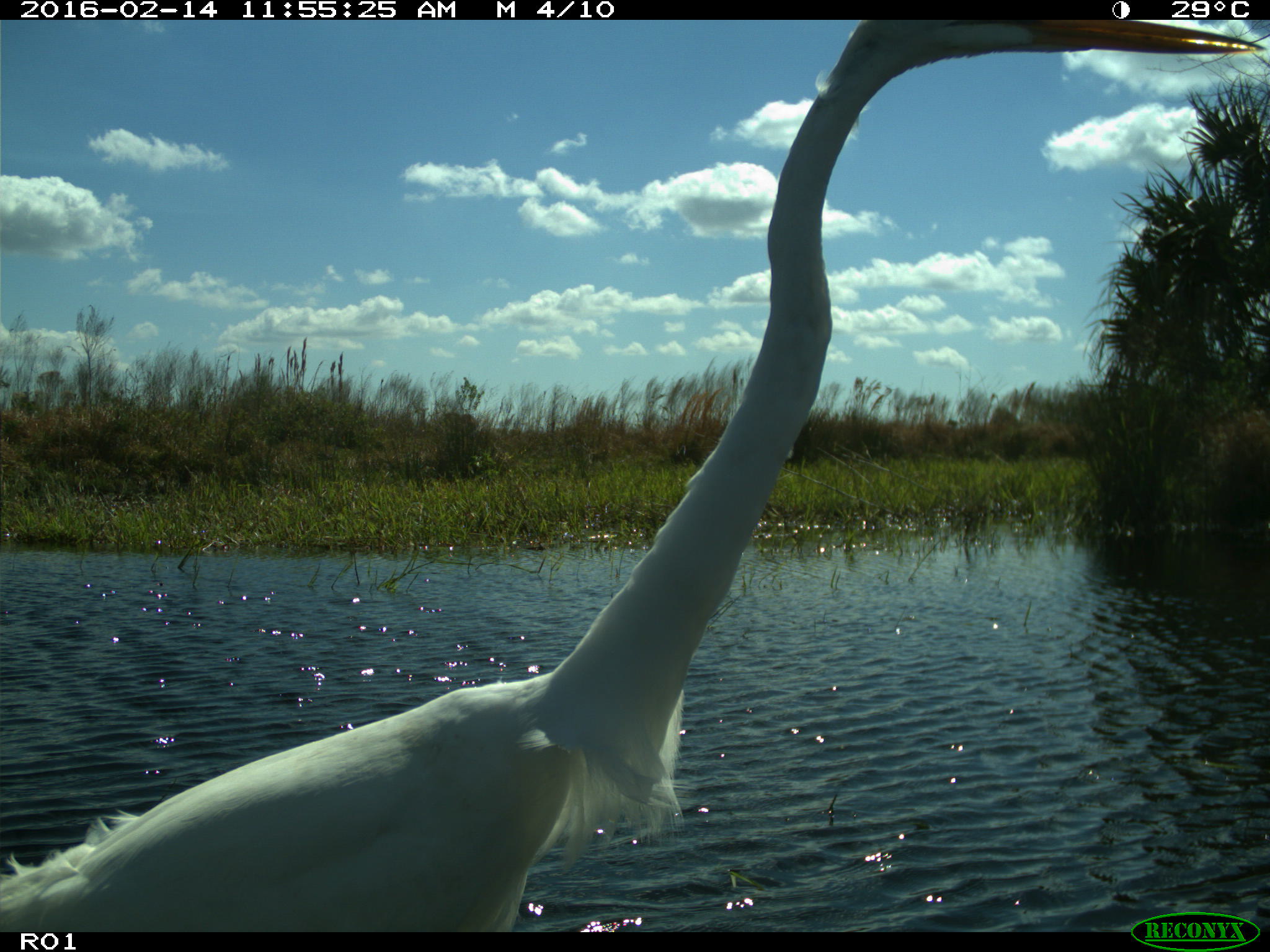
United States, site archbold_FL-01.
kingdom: Animalia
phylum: Chordata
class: Aves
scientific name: Aves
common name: birds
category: unidentified bird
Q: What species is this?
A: Unidentified bird (birds) (Aves).